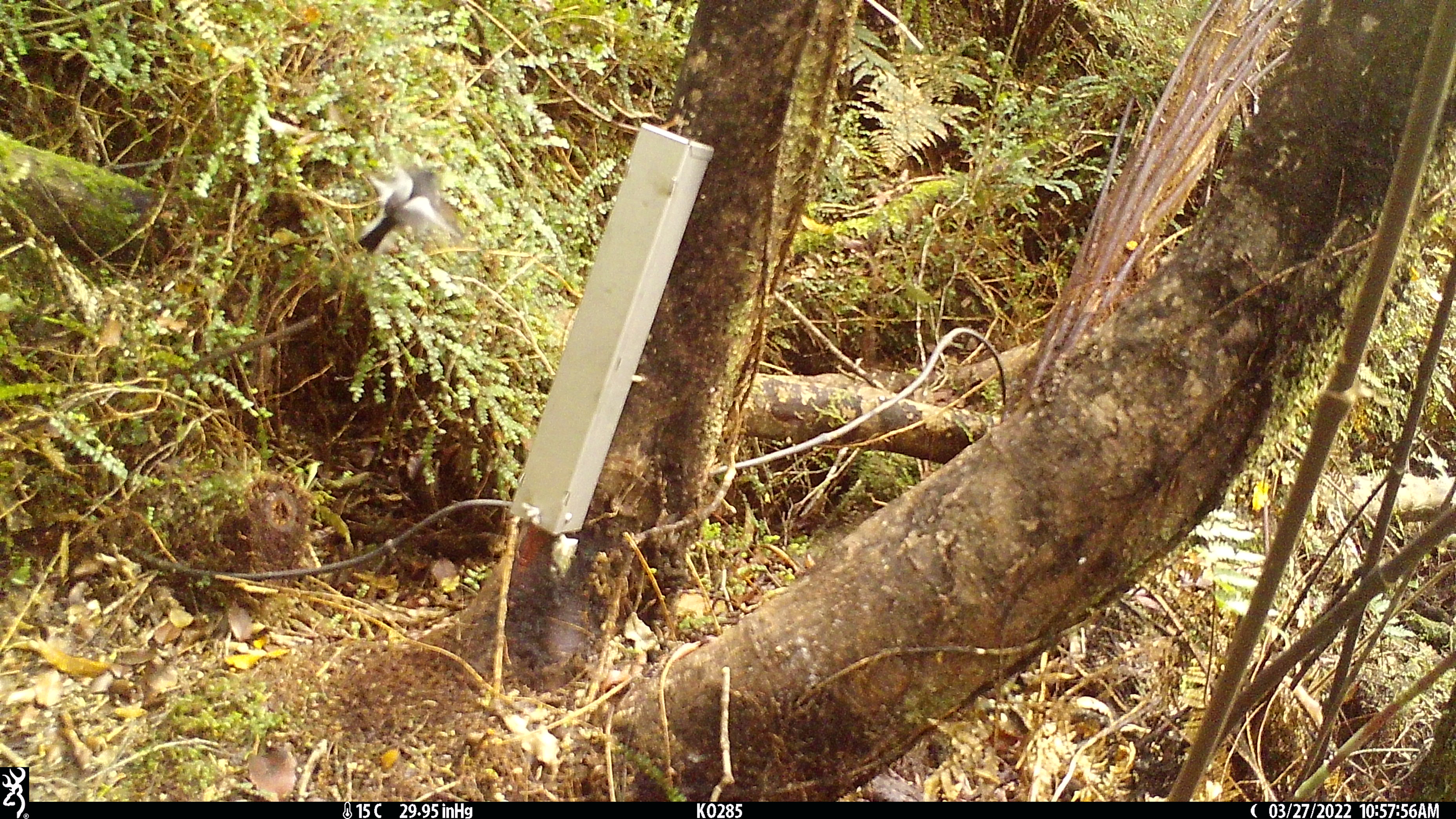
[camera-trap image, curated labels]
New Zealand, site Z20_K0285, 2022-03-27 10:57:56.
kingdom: Animalia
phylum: Chordata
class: Aves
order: Passeriformes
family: Petroicidae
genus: Petroica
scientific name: Petroica macrocephala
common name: tomtit